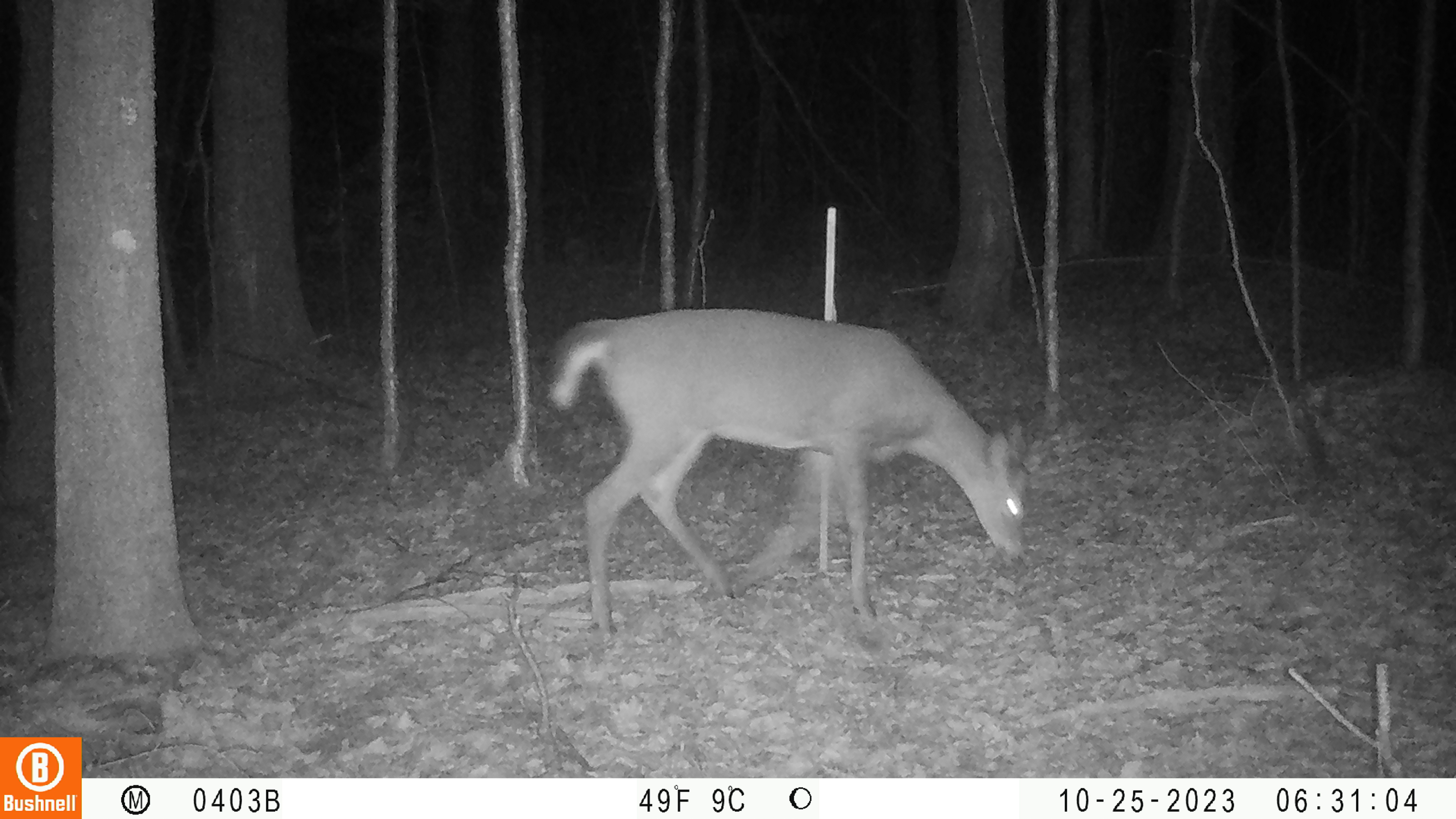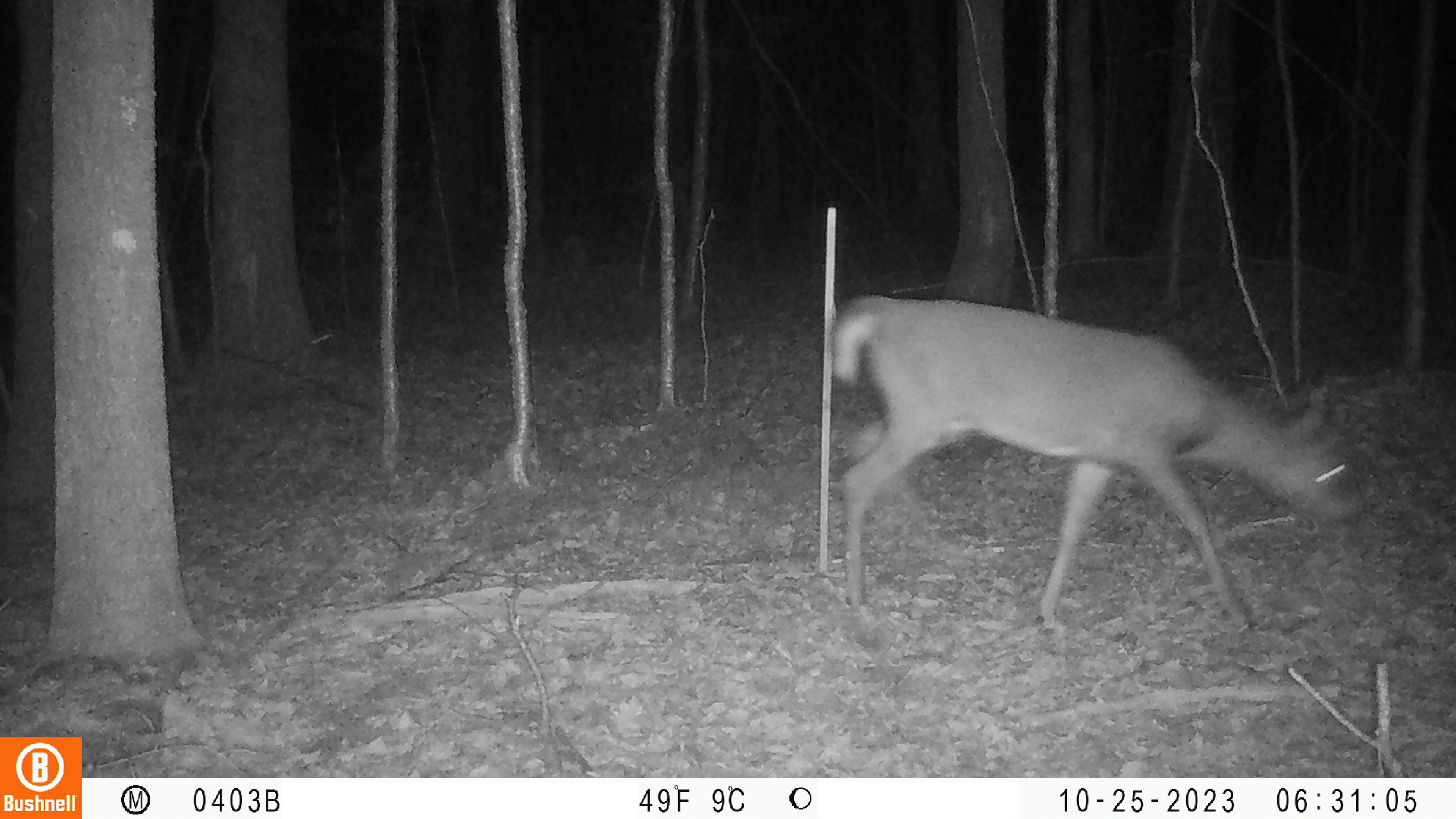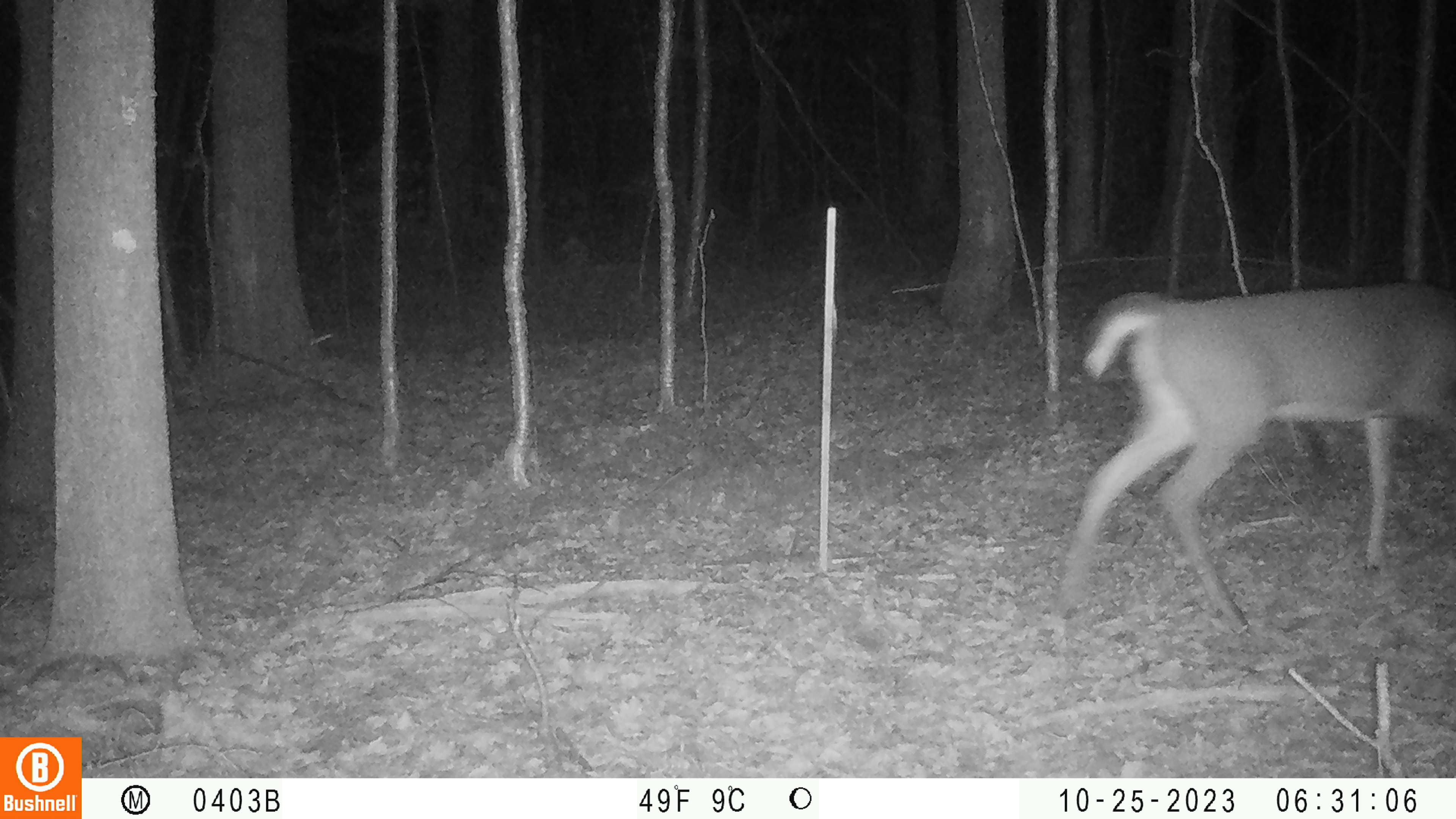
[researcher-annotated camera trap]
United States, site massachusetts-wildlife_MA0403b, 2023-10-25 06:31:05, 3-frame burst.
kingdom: Animalia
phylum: Chordata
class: Mammalia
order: Artiodactyla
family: Cervidae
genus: Odocoileus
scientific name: Odocoileus virginianus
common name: white-tailed deer